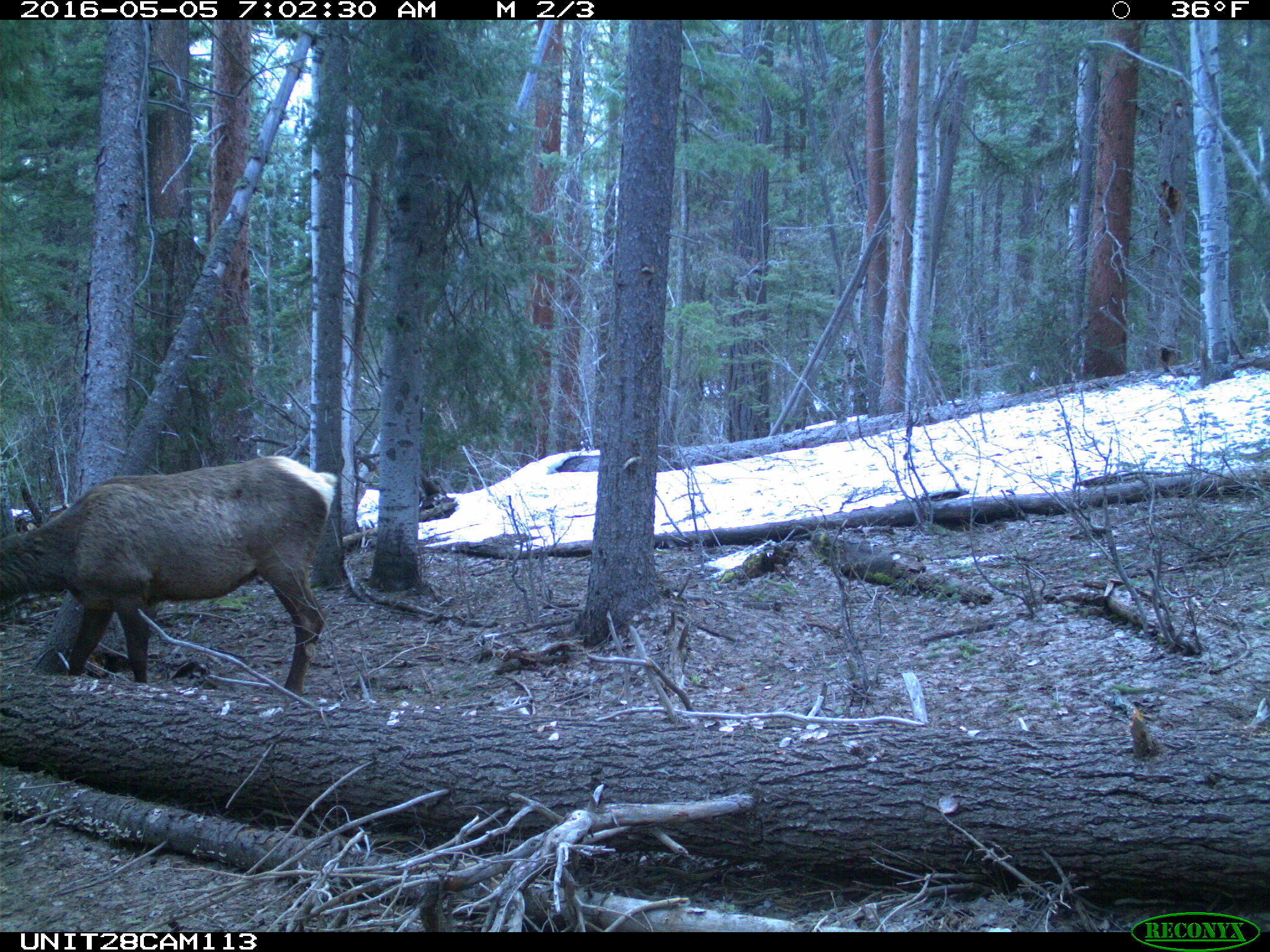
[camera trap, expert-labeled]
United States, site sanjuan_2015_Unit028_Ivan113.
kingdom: Animalia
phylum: Chordata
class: Mammalia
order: Artiodactyla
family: Cervidae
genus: Cervus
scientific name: Cervus elaphus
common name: red deer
Cervus elaphus (red deer).